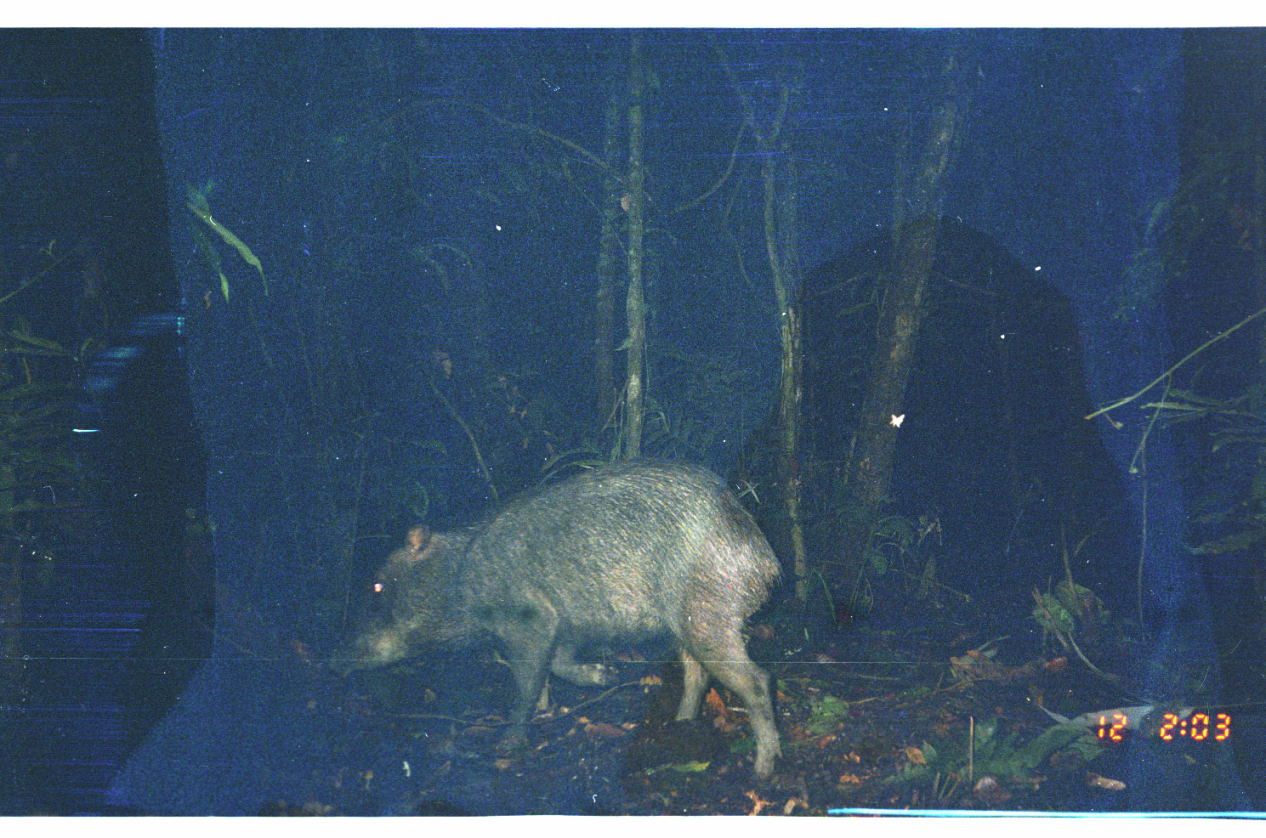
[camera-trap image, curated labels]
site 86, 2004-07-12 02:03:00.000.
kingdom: Animalia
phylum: Chordata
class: Mammalia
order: Artiodactyla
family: Tayassuidae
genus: Tayassu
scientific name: Tayassu pecari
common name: white-lipped peccary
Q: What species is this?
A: Tayassu pecari (white-lipped peccary).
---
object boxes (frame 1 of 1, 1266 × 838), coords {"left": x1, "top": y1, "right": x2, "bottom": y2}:
tayassu pecari: {"left": 319, "top": 455, "right": 787, "bottom": 781}